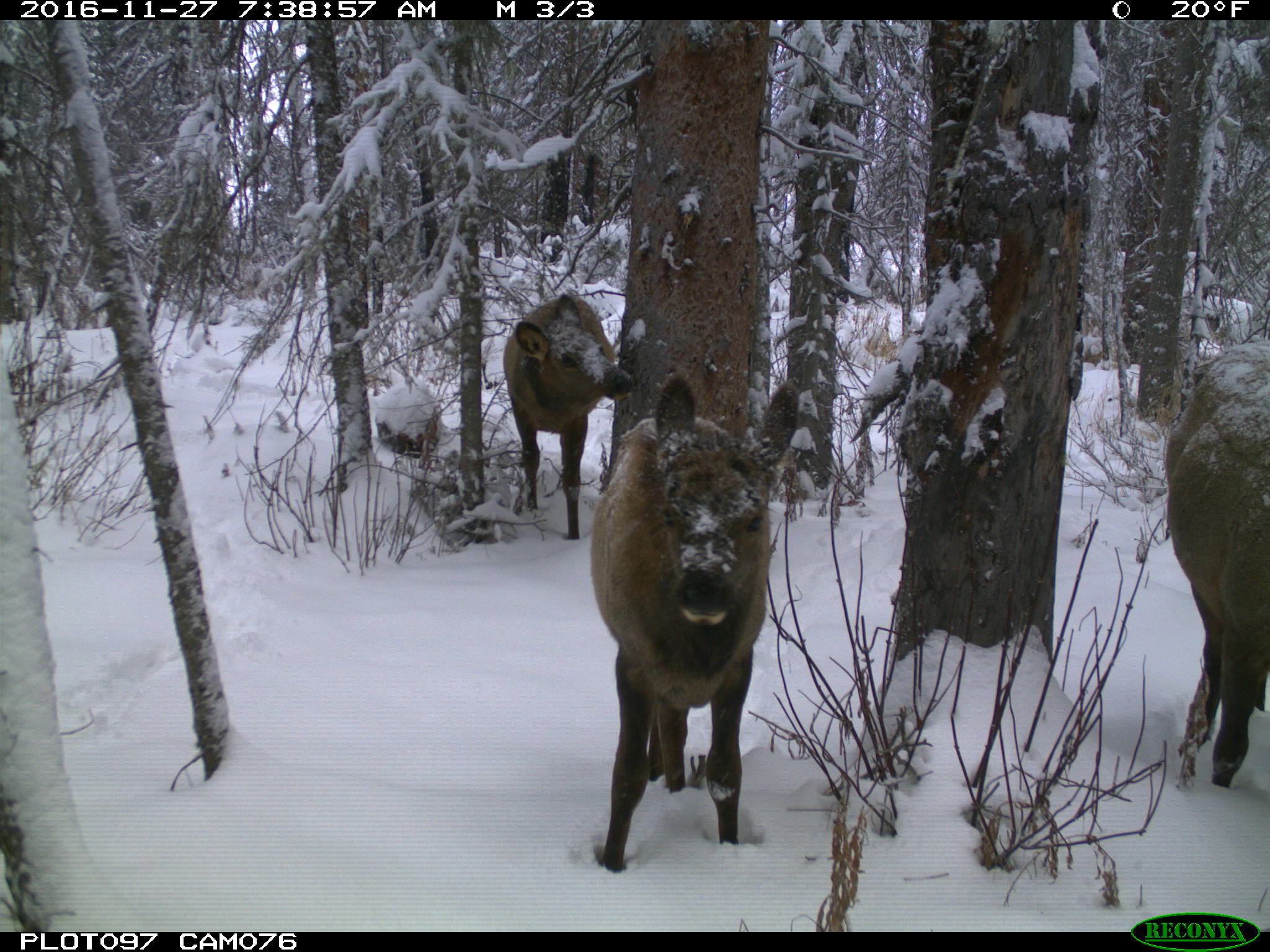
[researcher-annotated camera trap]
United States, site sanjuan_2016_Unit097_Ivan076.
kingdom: Animalia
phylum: Chordata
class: Mammalia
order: Artiodactyla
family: Cervidae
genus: Cervus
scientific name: Cervus elaphus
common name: red deer